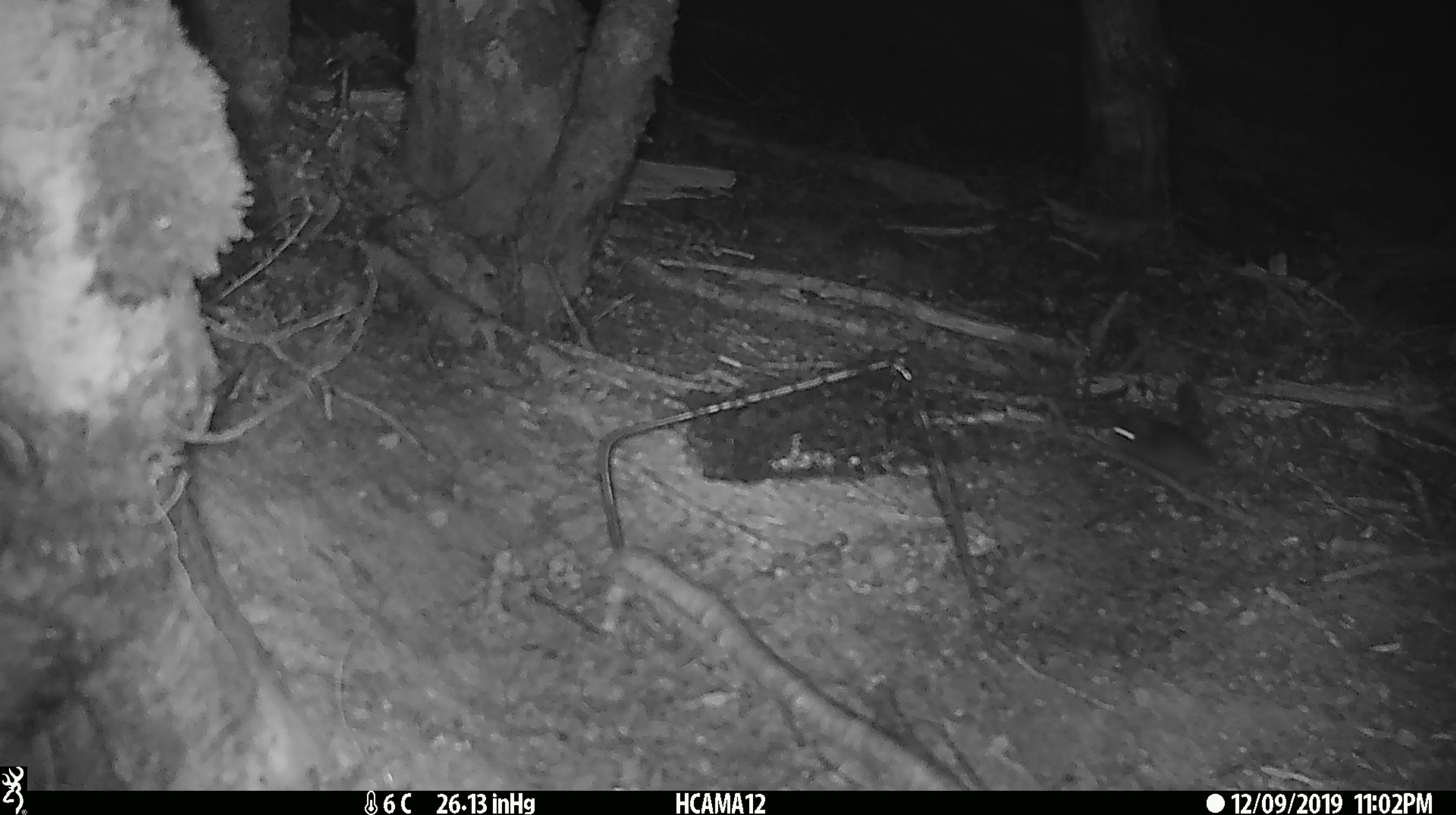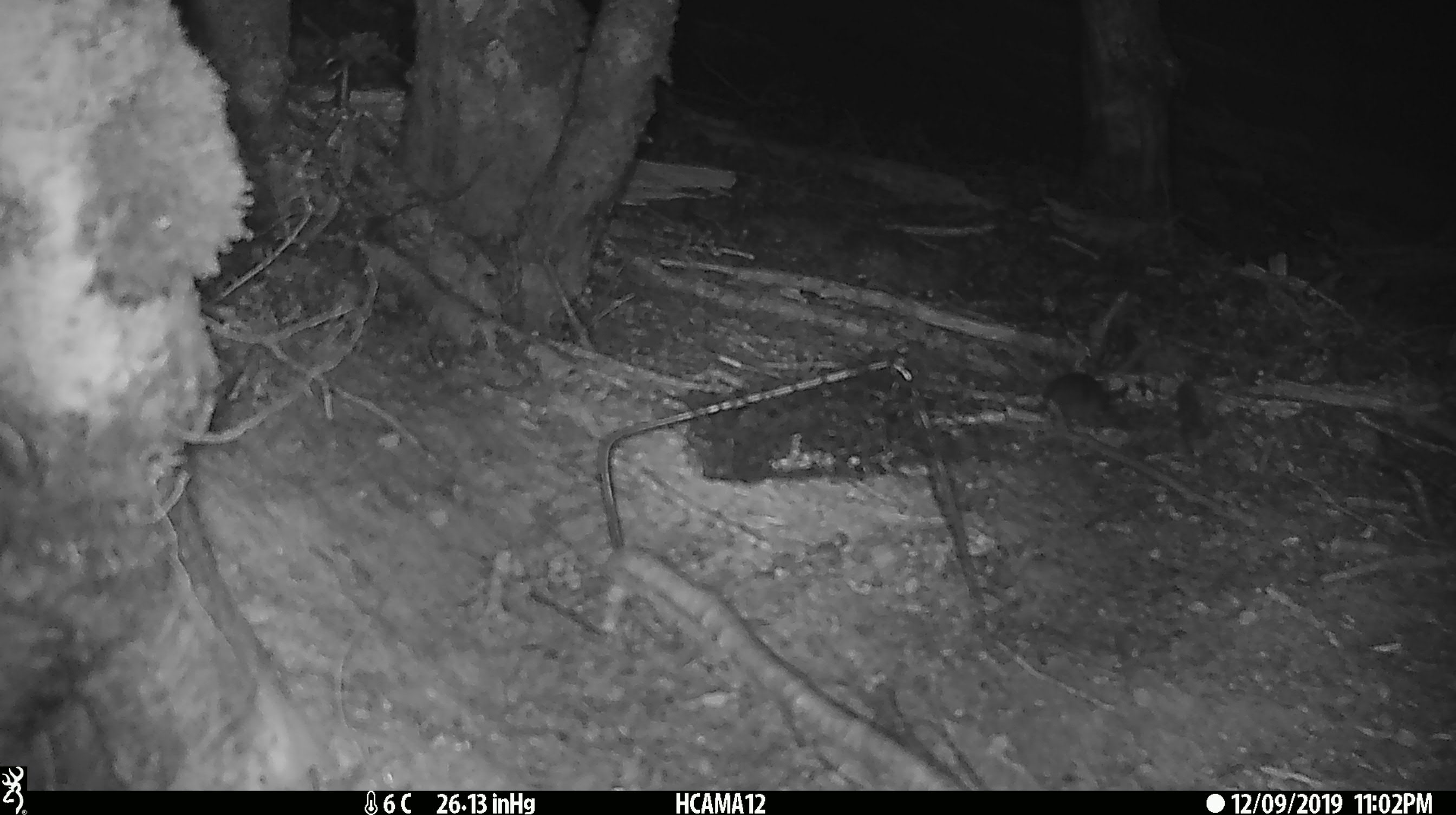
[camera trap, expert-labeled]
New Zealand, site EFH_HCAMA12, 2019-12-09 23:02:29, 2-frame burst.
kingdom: Animalia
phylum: Chordata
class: Mammalia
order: Rodentia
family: Muridae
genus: Mus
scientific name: Mus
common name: mouse